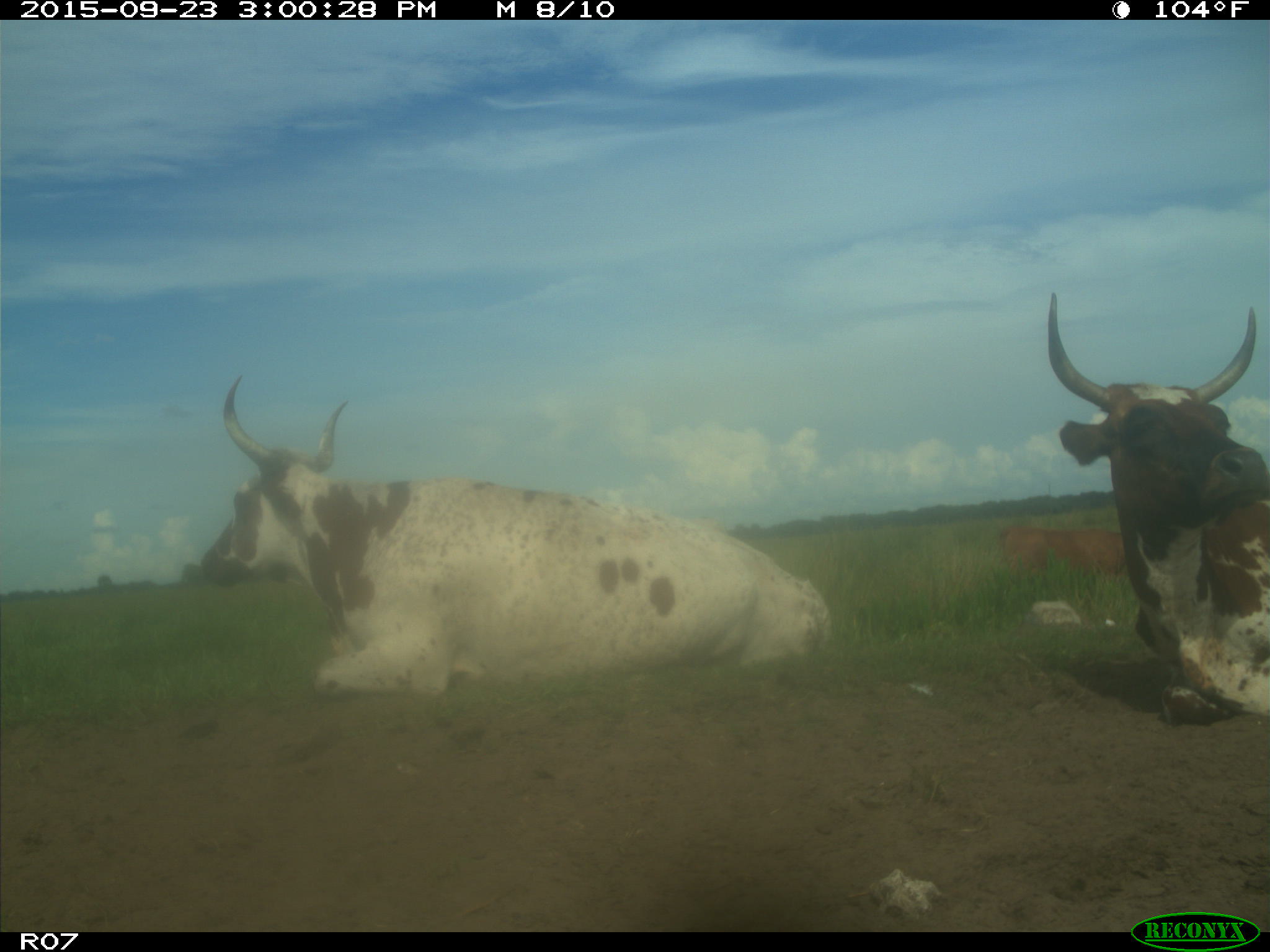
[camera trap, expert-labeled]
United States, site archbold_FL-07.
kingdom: Animalia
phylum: Chordata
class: Mammalia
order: Artiodactyla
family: Bovidae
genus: Bos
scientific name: Bos taurus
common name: domestic cow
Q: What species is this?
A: Bos taurus (domestic cow).